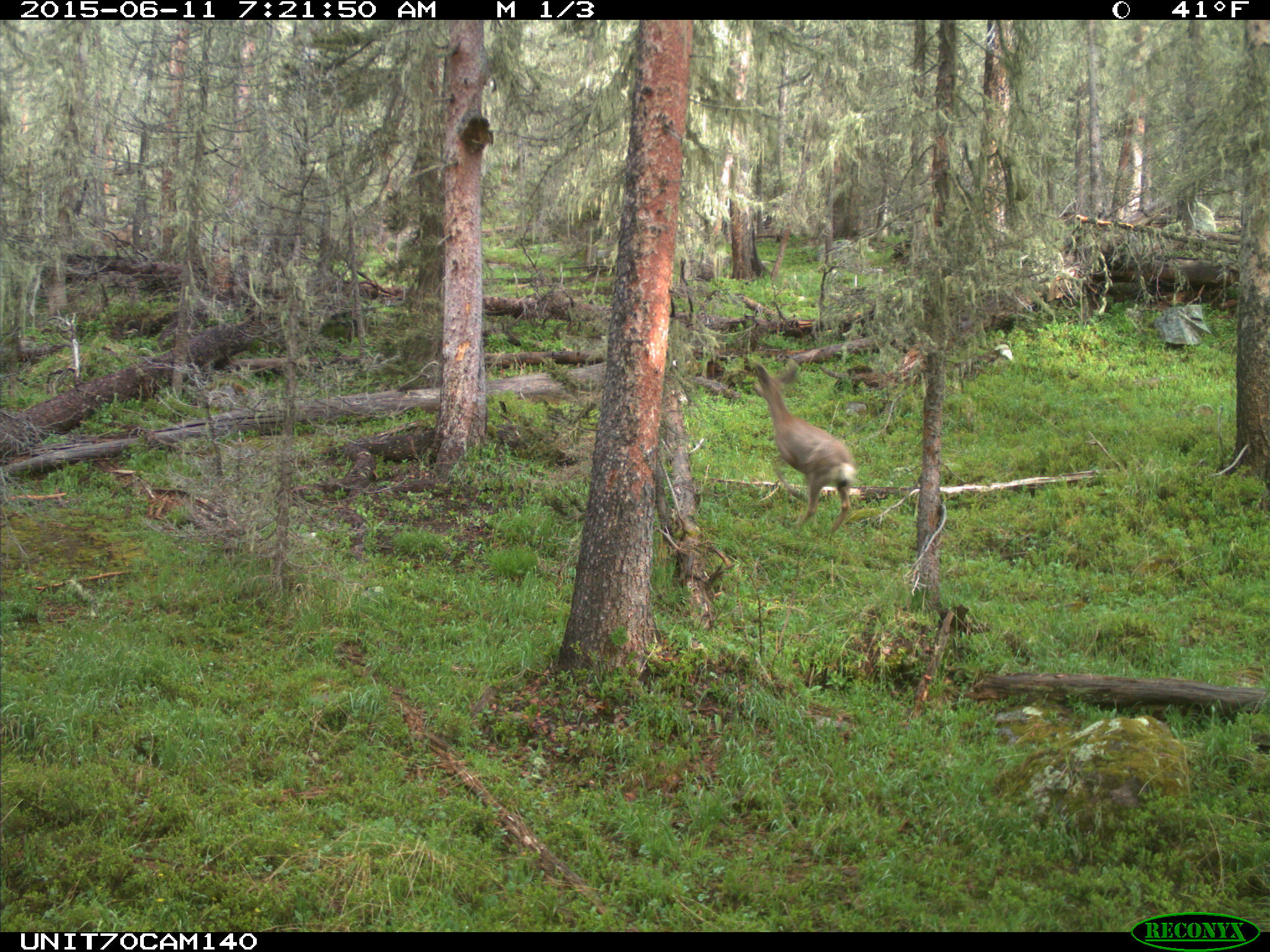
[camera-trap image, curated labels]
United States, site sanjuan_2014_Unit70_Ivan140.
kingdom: Animalia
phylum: Chordata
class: Mammalia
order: Artiodactyla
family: Cervidae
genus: Odocoileus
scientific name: Odocoileus hemionus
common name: mule deer